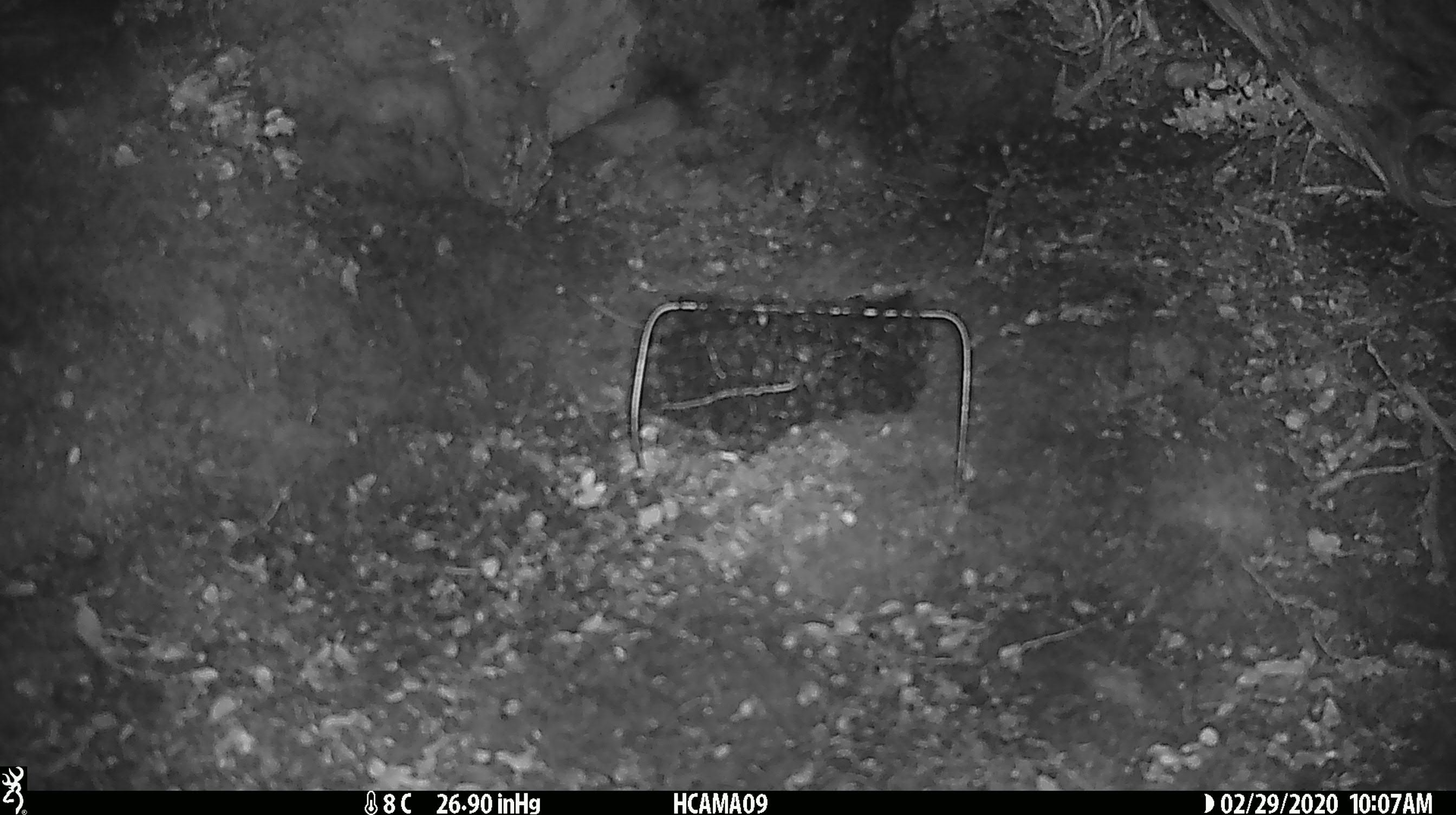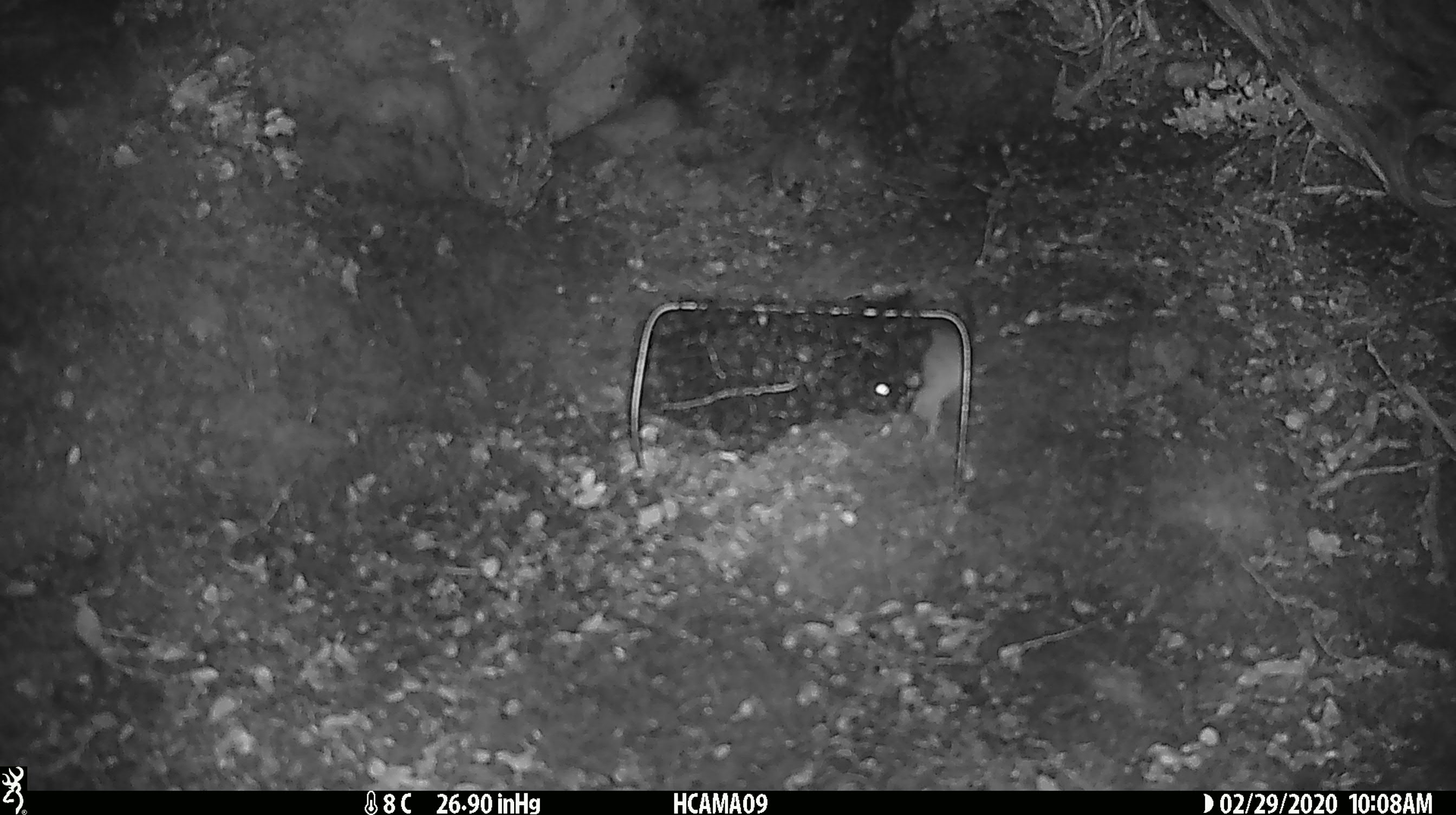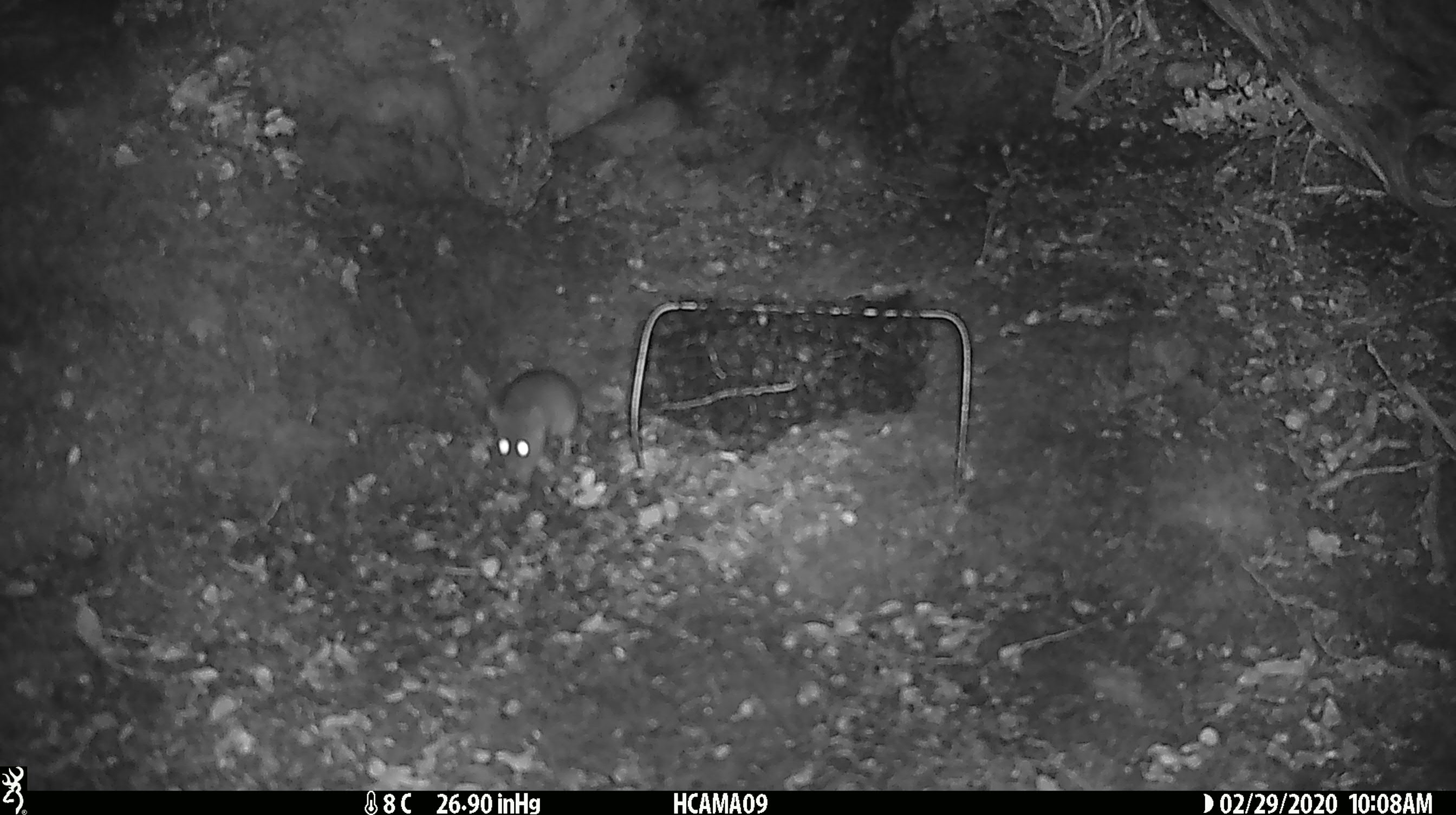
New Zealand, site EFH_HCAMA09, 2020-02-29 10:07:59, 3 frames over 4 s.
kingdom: Animalia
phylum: Chordata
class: Mammalia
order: Rodentia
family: Muridae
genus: Mus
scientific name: Mus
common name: mouse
Mouse (Mus).